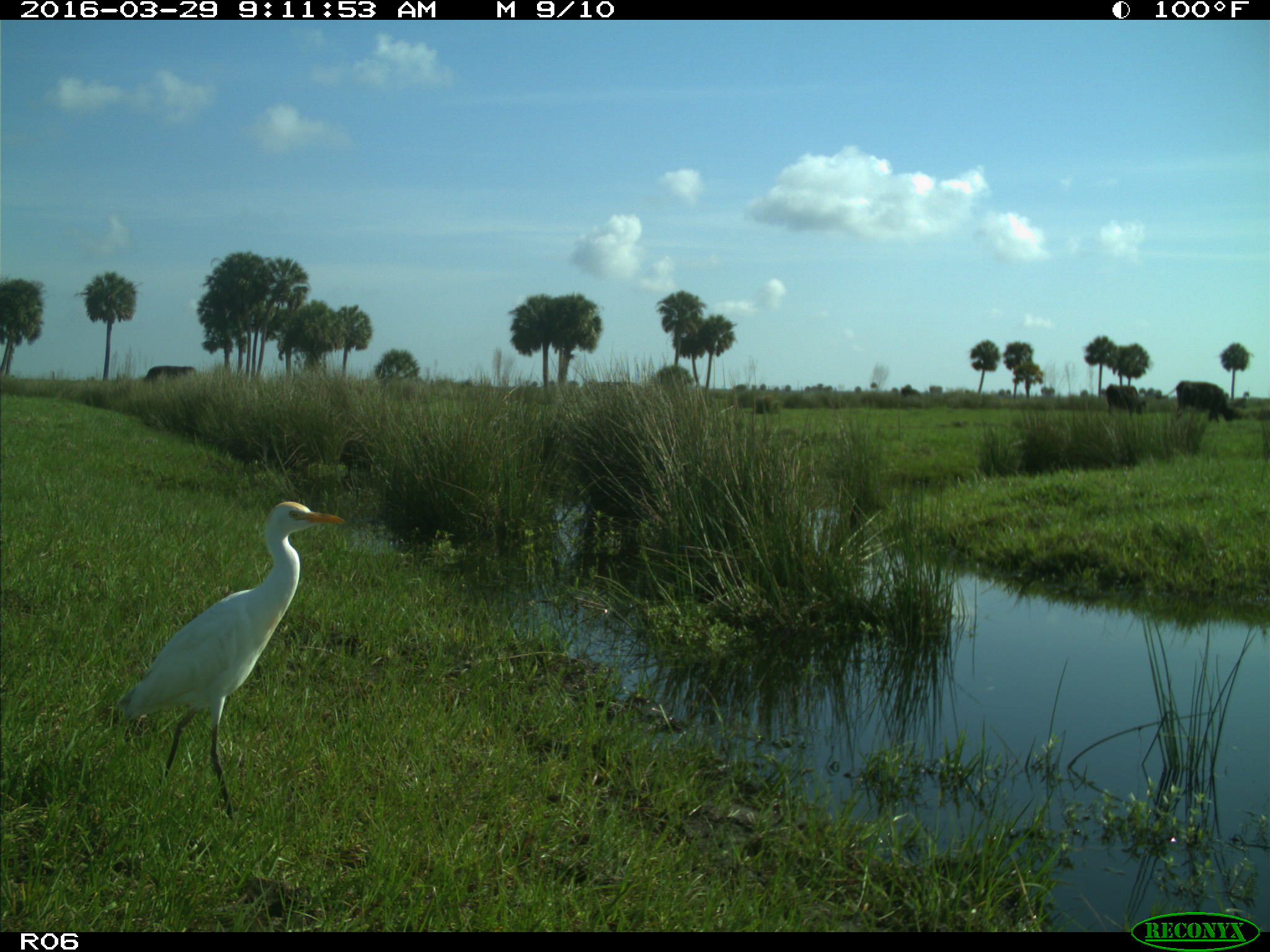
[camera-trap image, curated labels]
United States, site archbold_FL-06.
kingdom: Animalia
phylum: Chordata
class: Mammalia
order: Artiodactyla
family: Bovidae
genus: Bos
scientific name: Bos taurus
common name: domestic cow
Bos taurus (domestic cow).